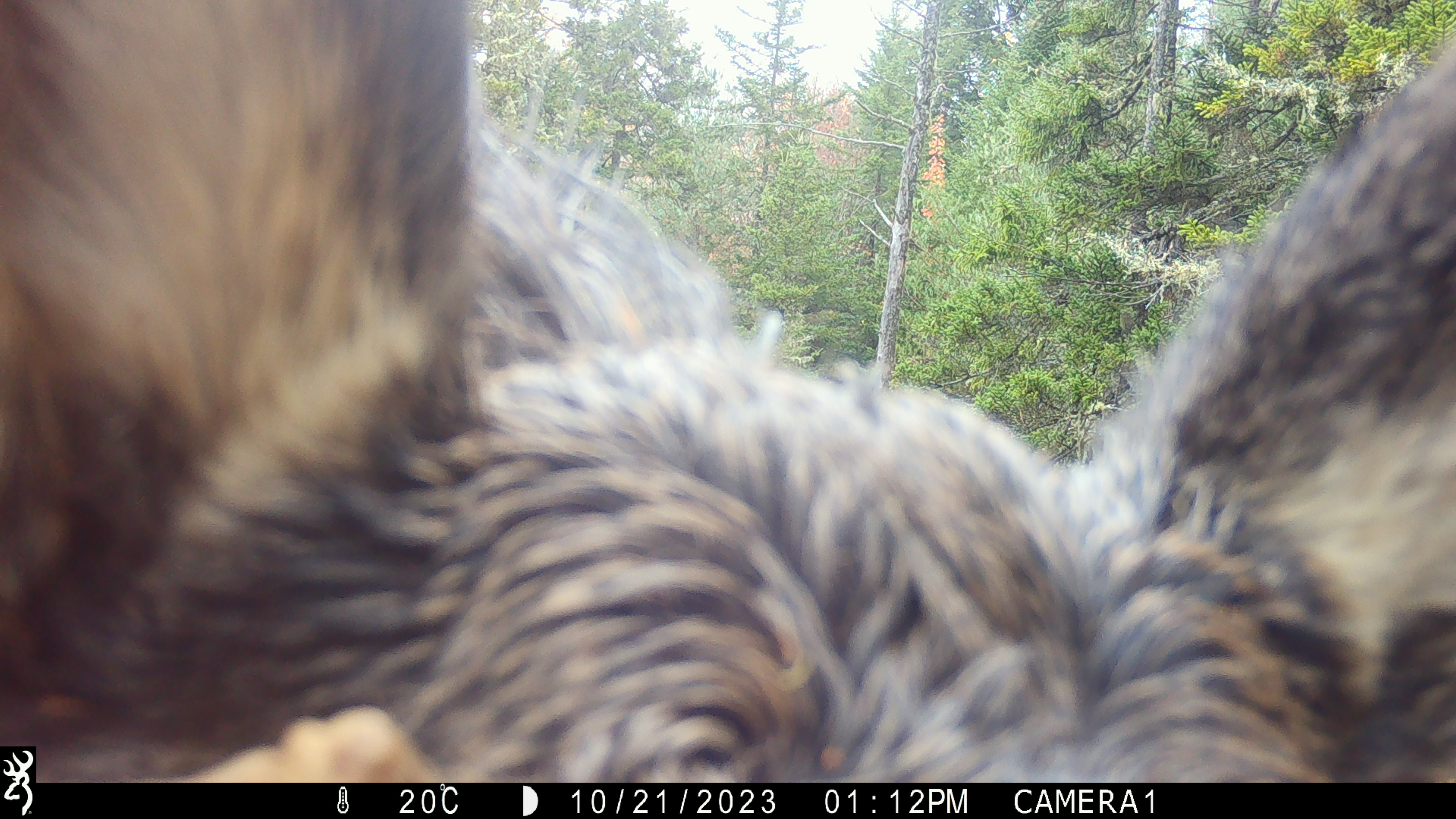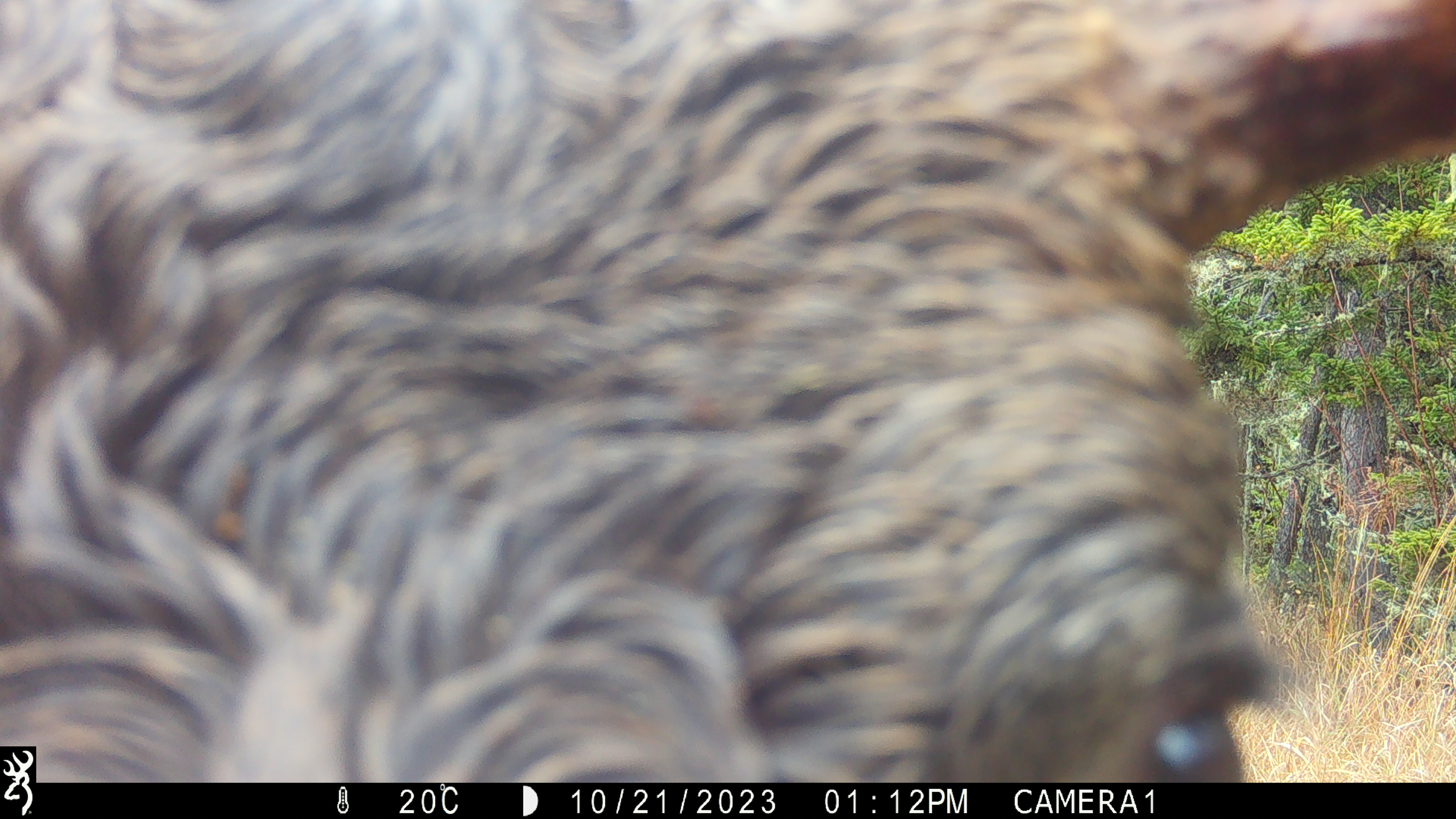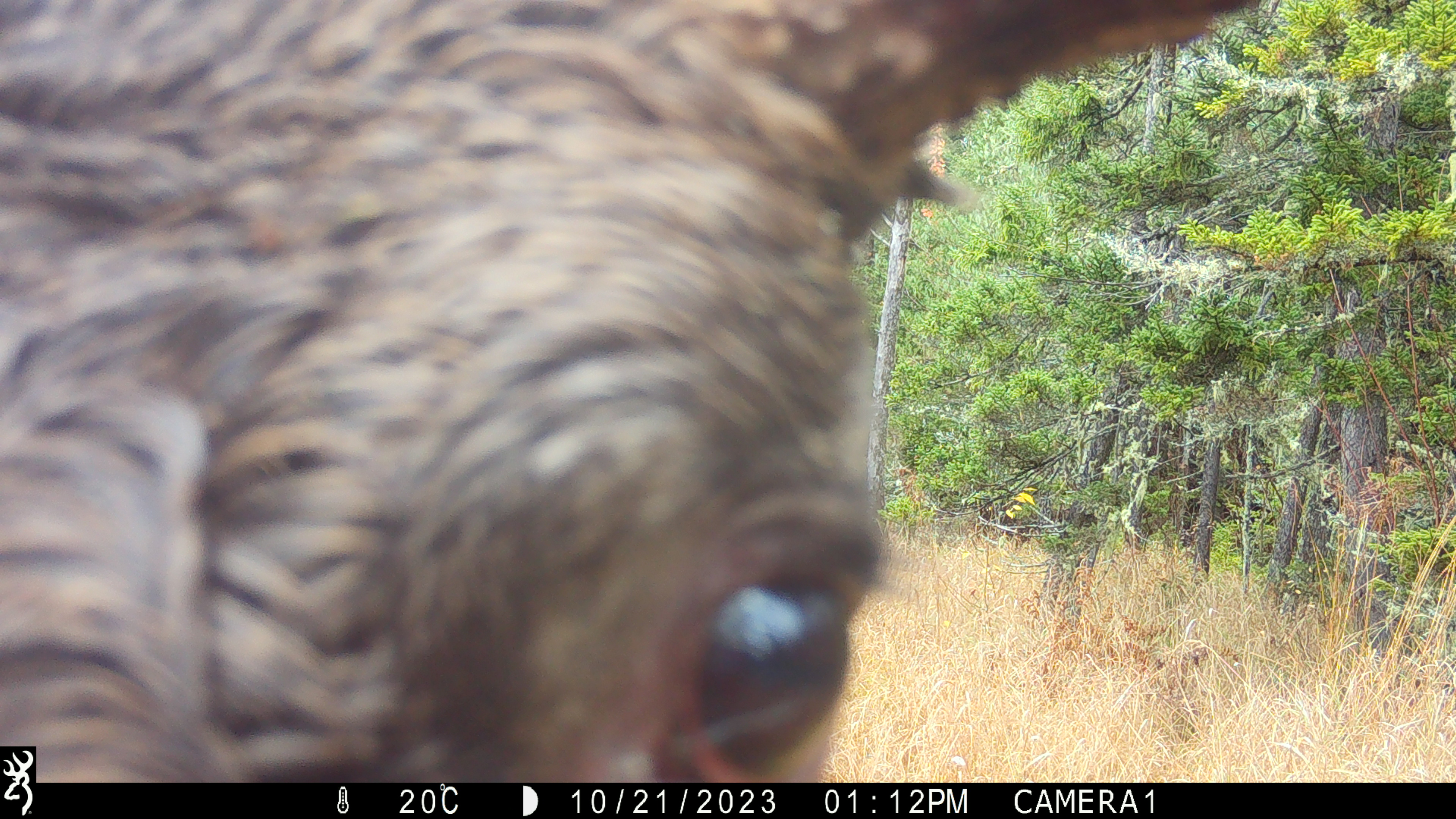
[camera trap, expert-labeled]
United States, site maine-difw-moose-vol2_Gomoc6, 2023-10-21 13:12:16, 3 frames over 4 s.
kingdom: Animalia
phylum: Chordata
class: Mammalia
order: Artiodactyla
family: Cervidae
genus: Alces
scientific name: Alces alces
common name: moose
Moose (Alces alces).